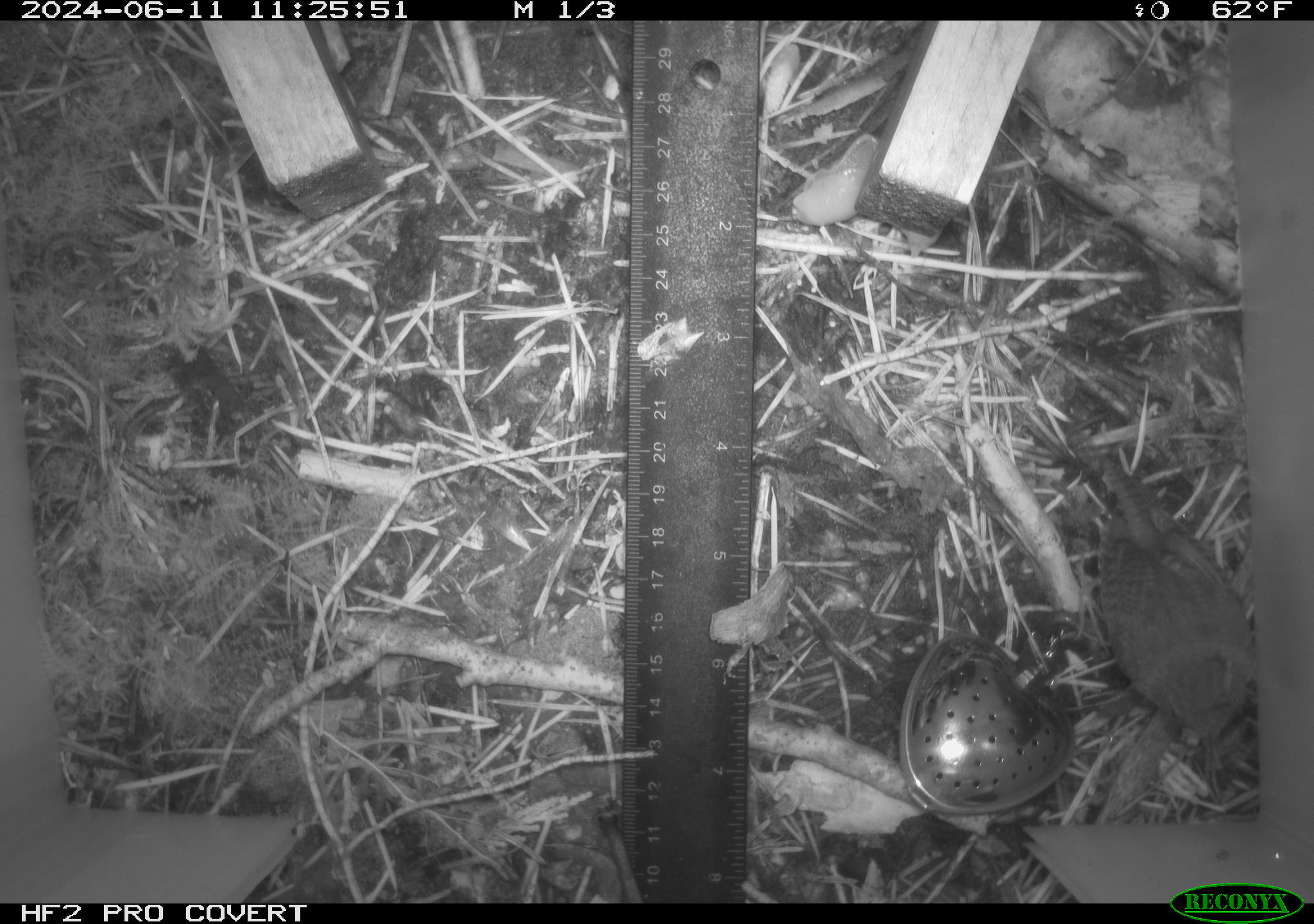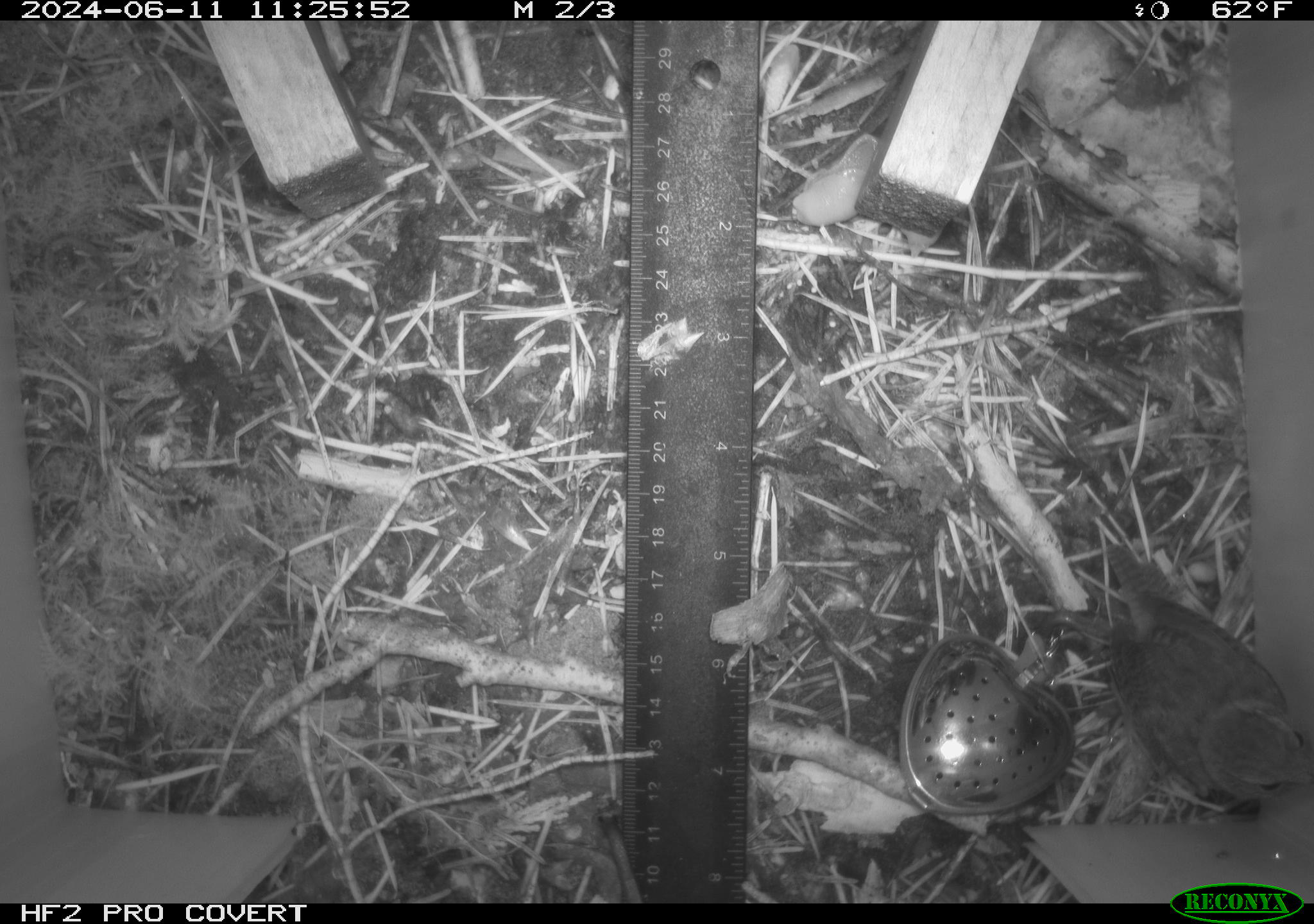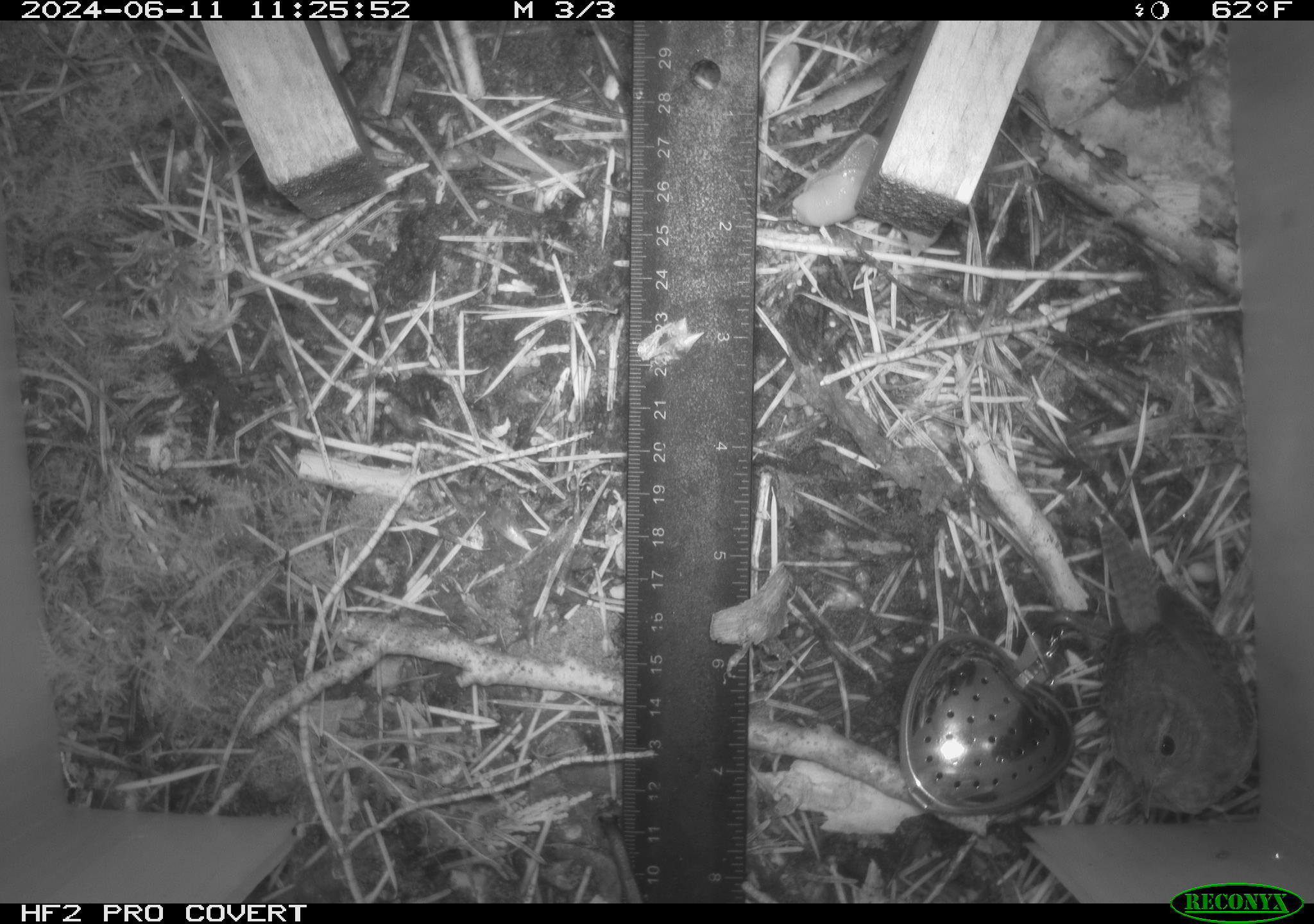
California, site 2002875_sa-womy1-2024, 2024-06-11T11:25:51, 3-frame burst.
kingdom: Animalia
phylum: Chordata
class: Aves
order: Passeriformes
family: Troglodytidae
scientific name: Troglodytidae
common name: wren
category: troglodytidae family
Troglodytidae family (wren) (Troglodytidae).